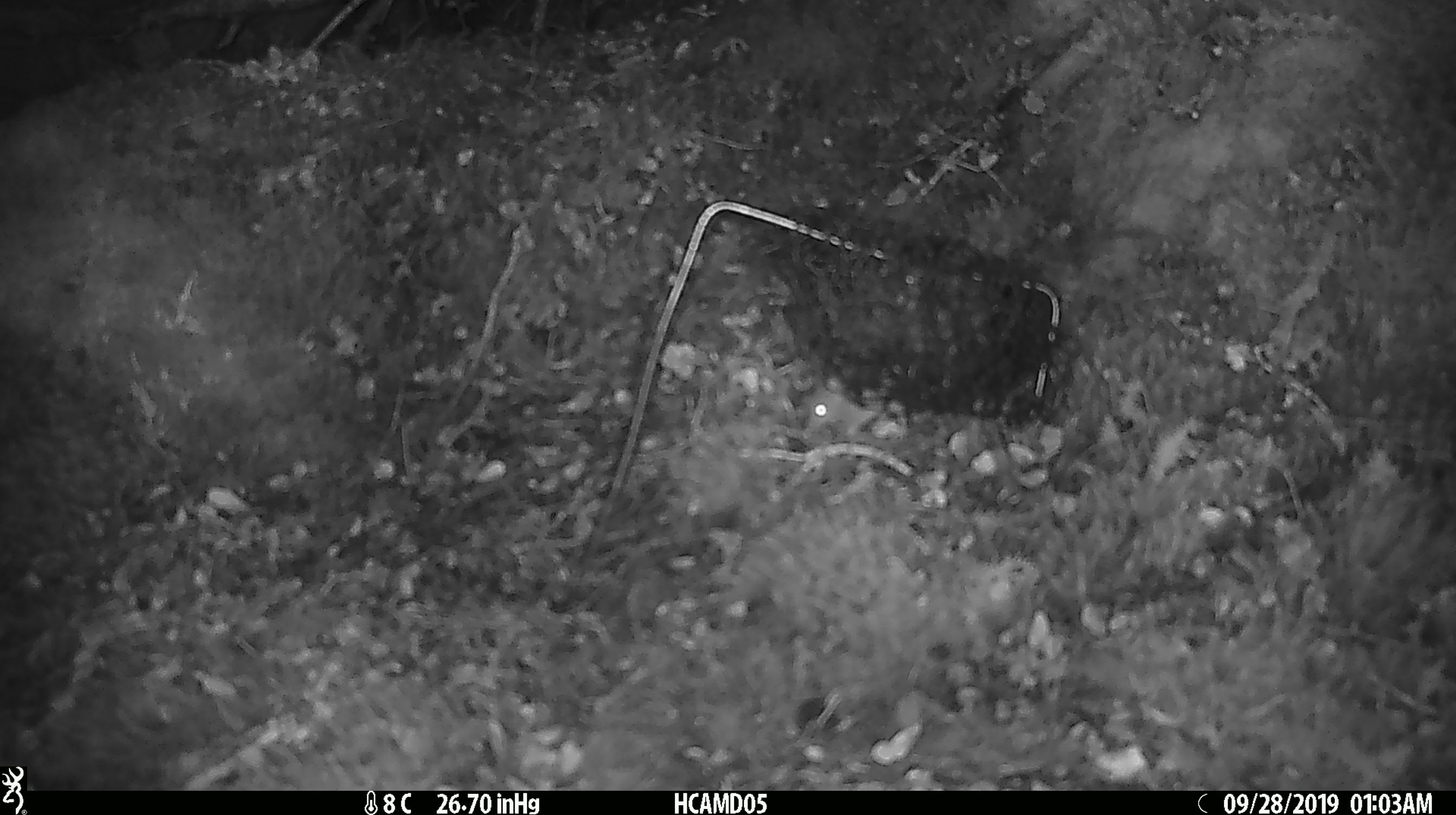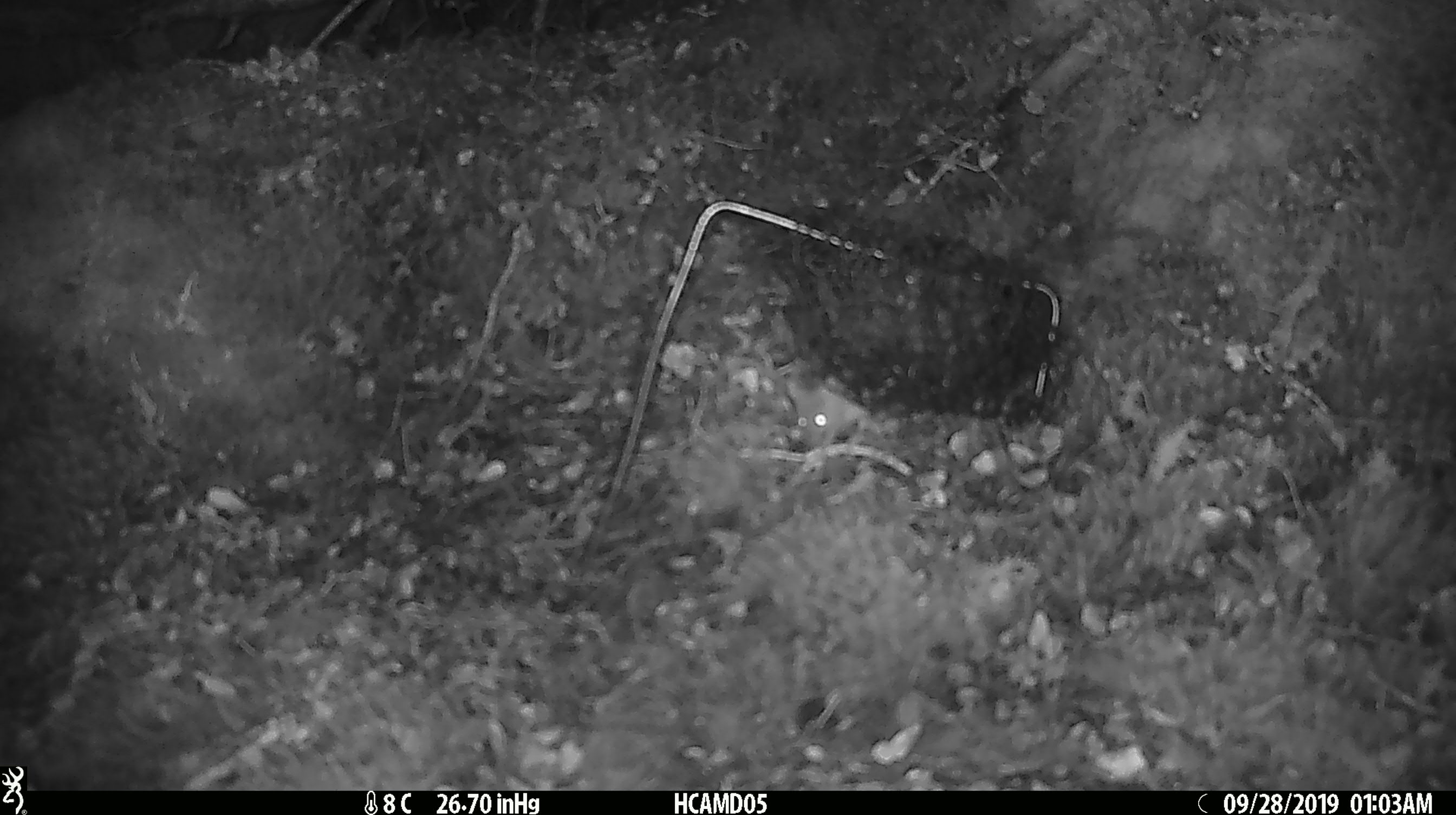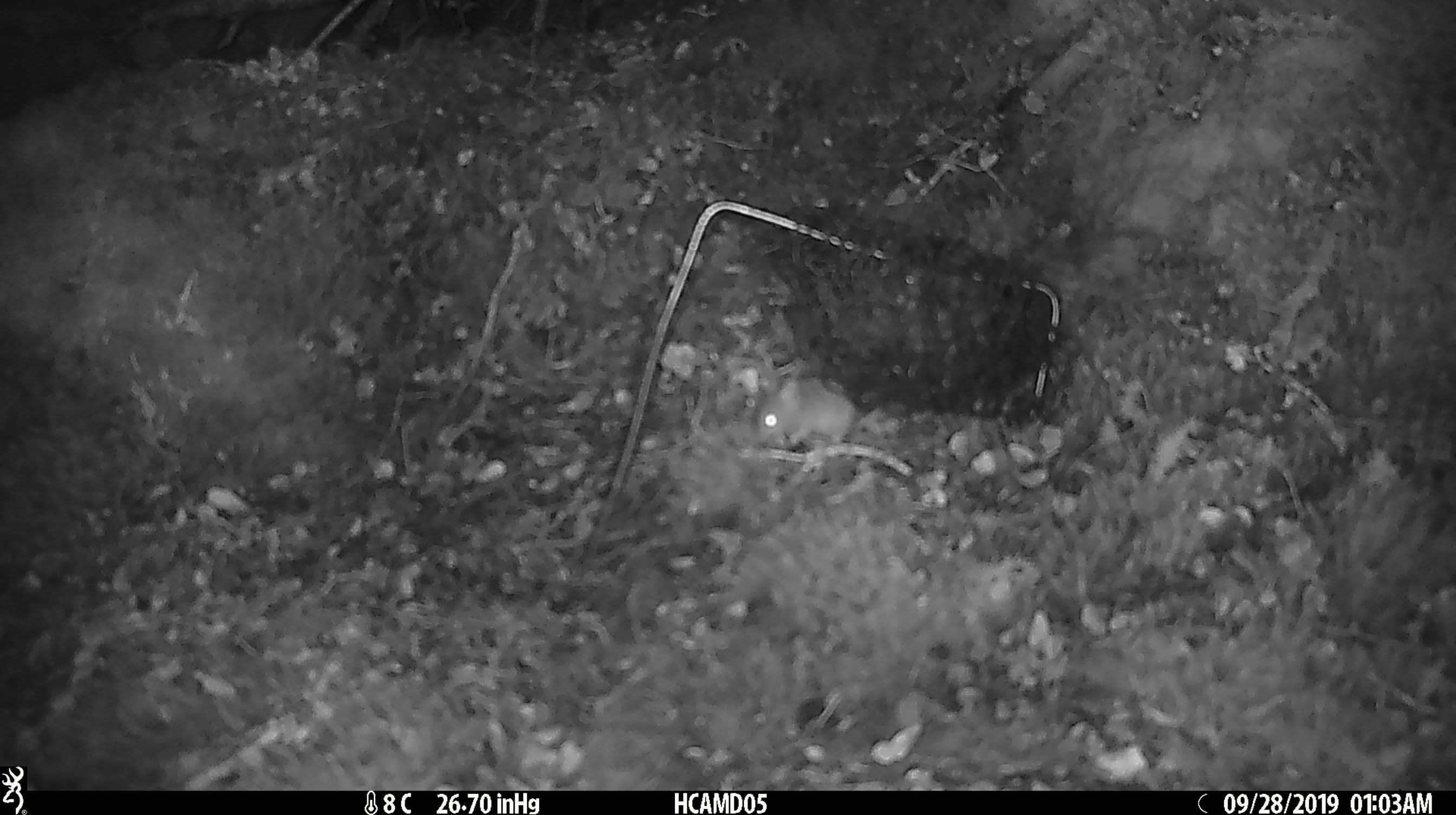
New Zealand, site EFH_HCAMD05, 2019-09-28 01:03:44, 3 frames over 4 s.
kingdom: Animalia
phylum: Chordata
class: Mammalia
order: Rodentia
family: Muridae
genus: Mus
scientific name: Mus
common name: mouse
Mouse (Mus).